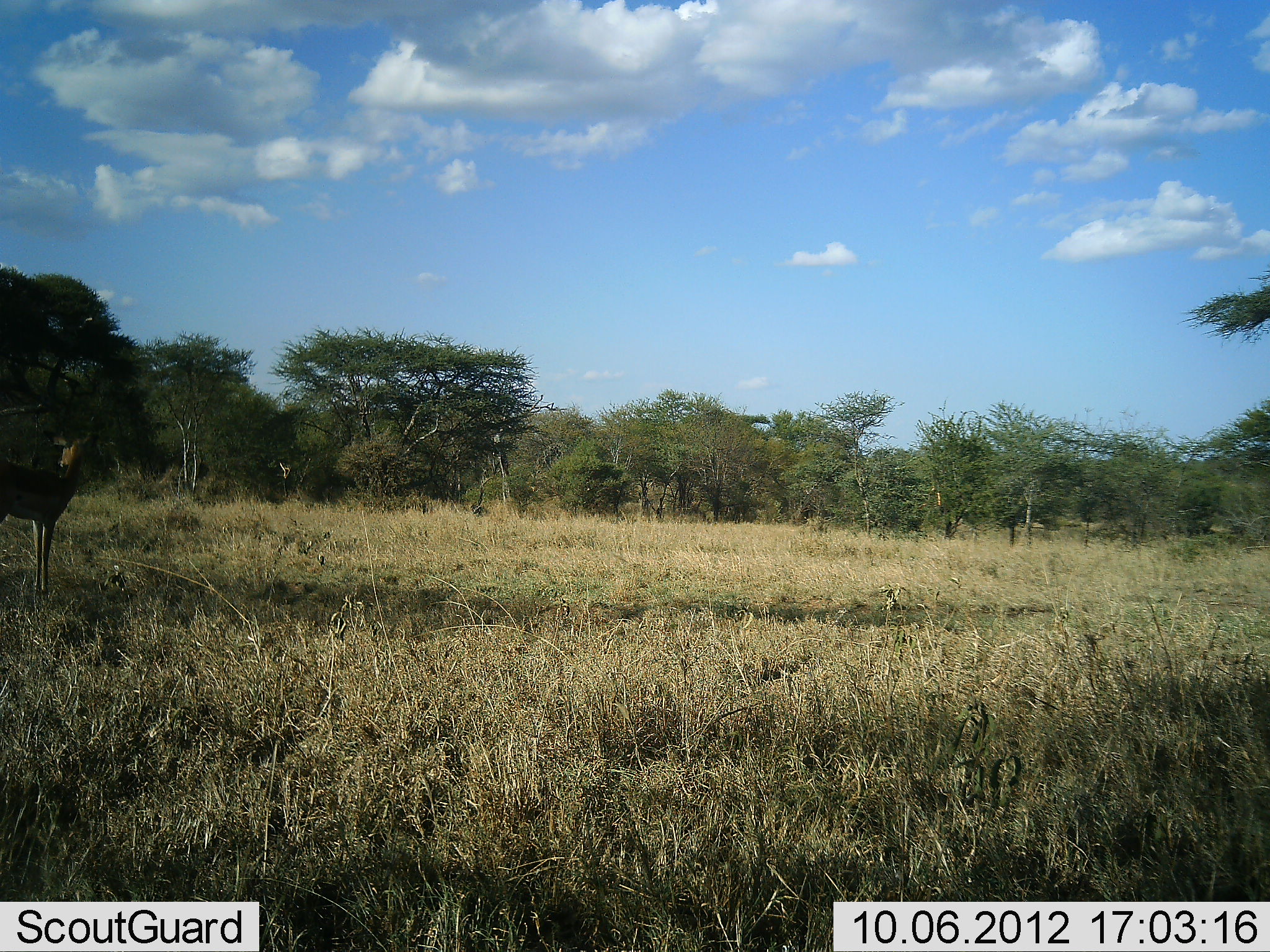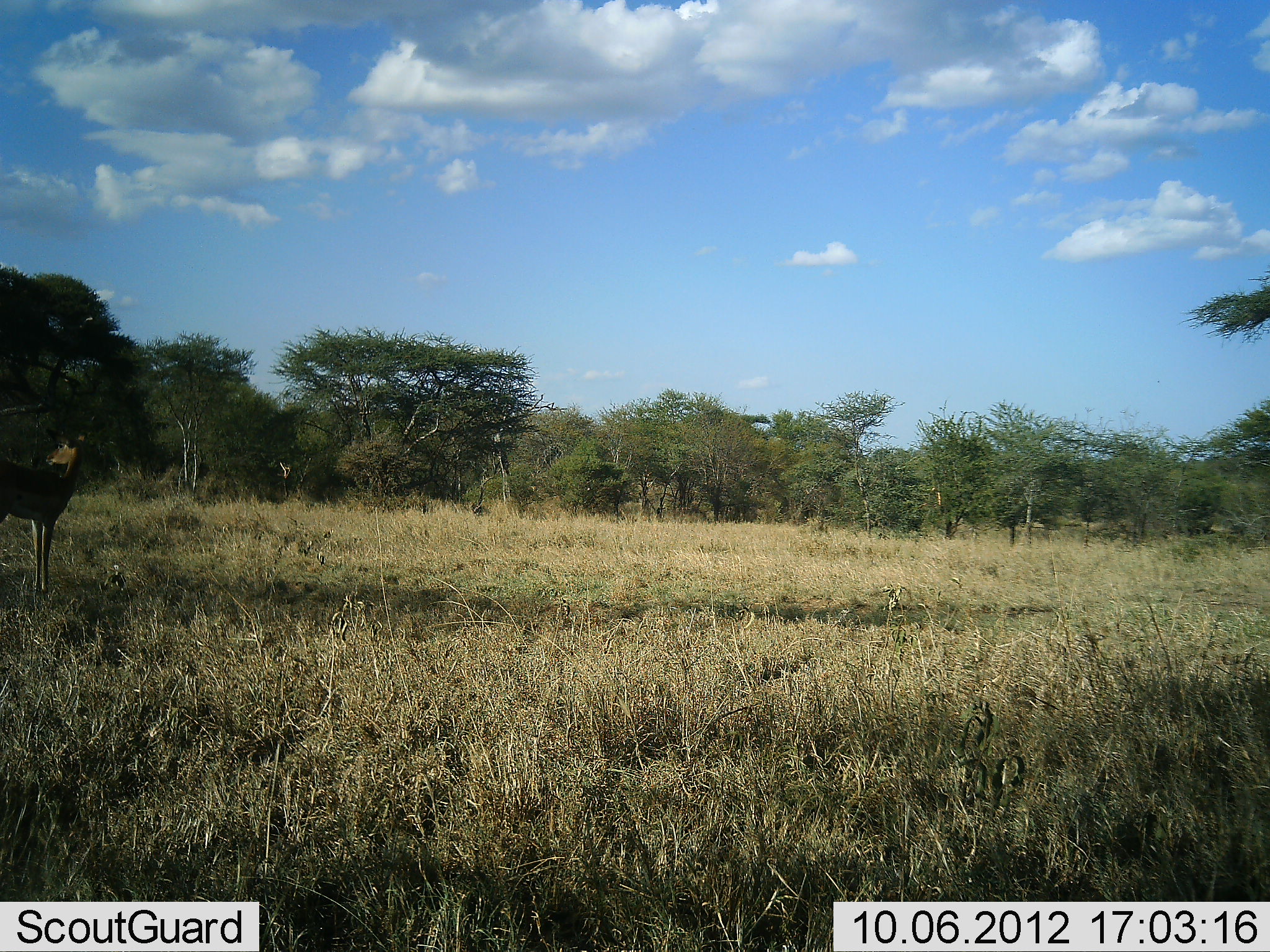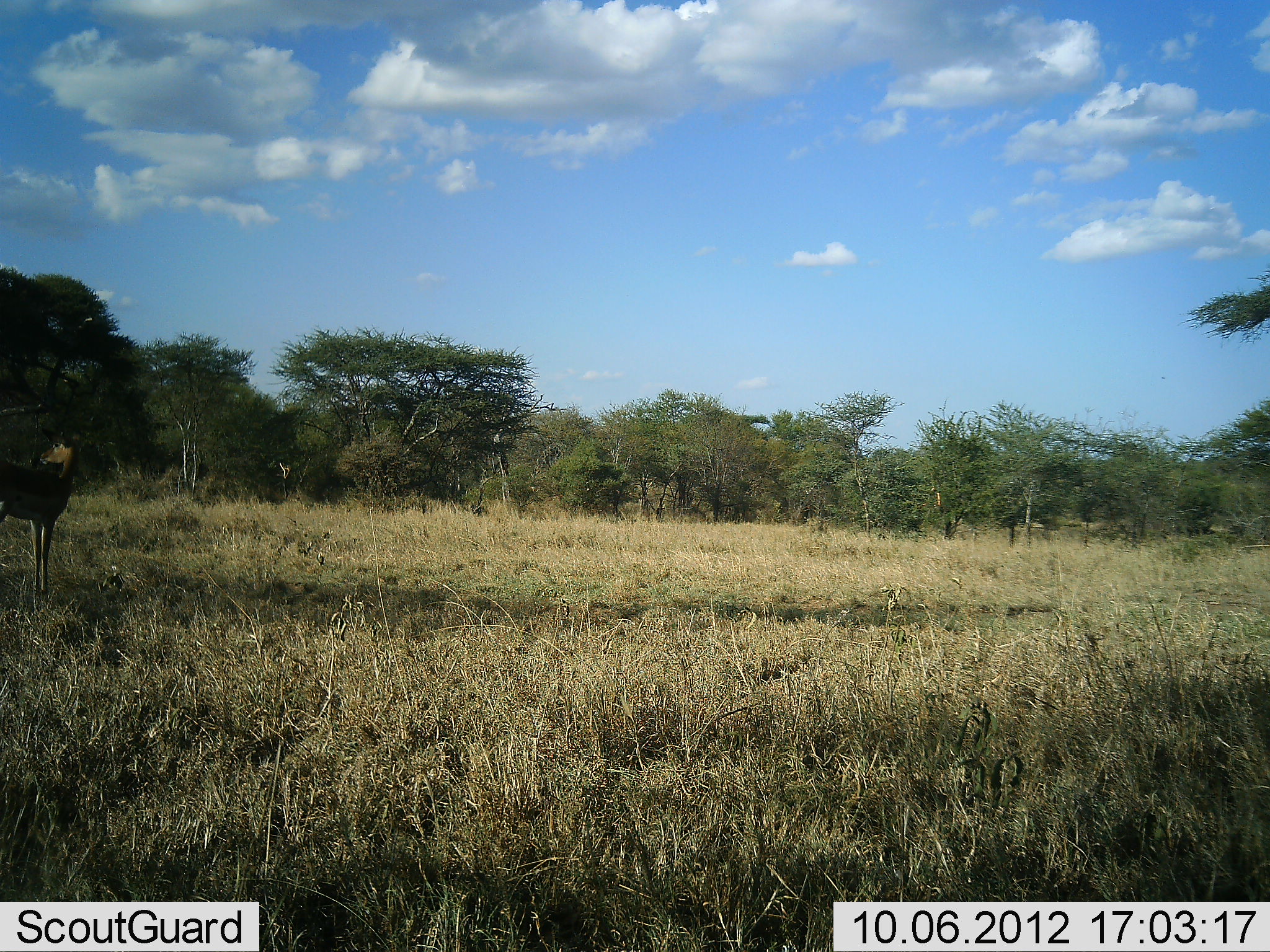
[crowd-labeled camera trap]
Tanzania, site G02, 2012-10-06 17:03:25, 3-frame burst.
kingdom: Animalia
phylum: Chordata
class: Mammalia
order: Artiodactyla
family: Bovidae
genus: Aepyceros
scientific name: Aepyceros melampus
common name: impala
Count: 1.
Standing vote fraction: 100%.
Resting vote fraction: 0%.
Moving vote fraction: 0%.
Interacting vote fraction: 0%.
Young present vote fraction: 0%.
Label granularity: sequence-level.